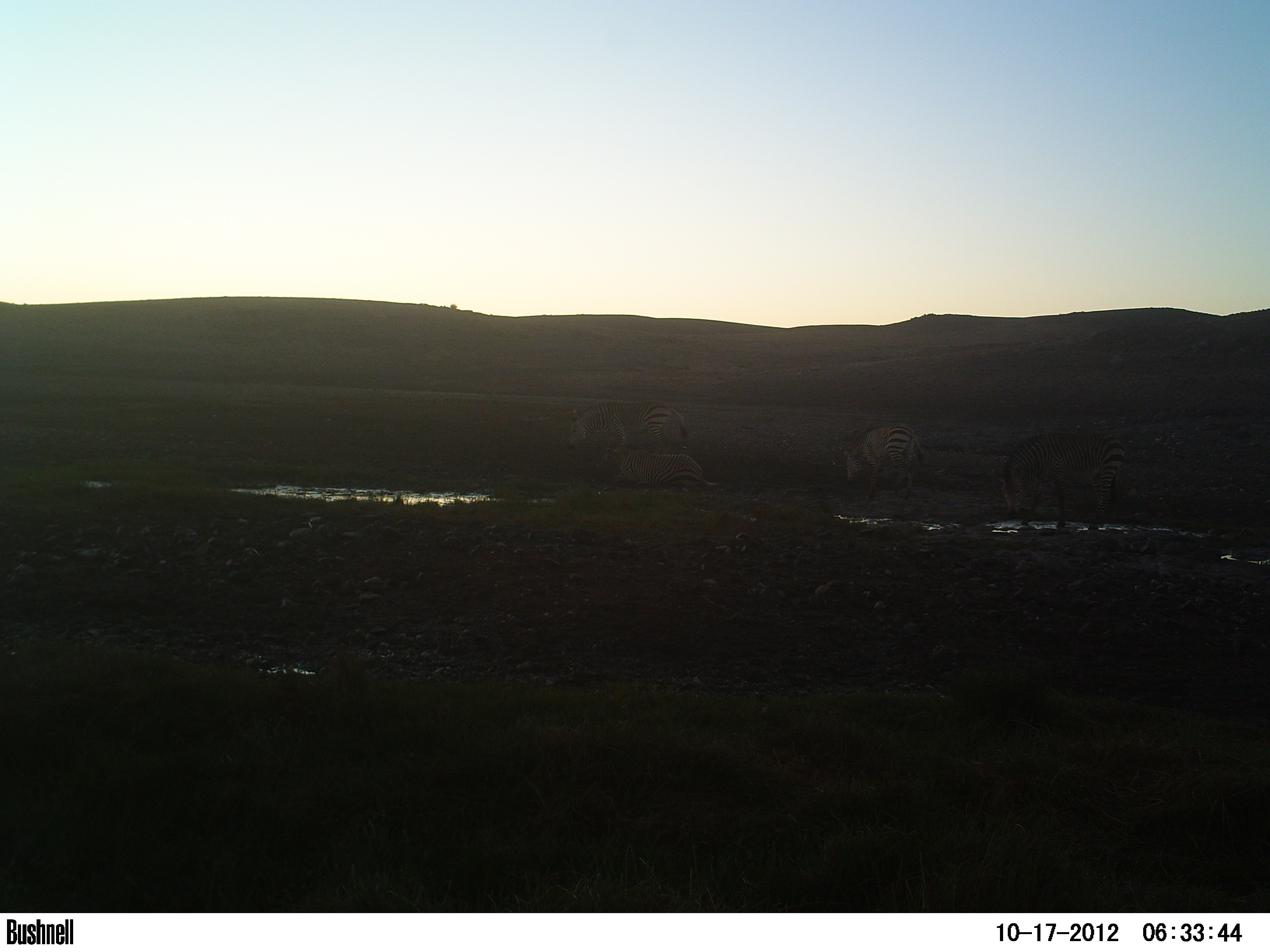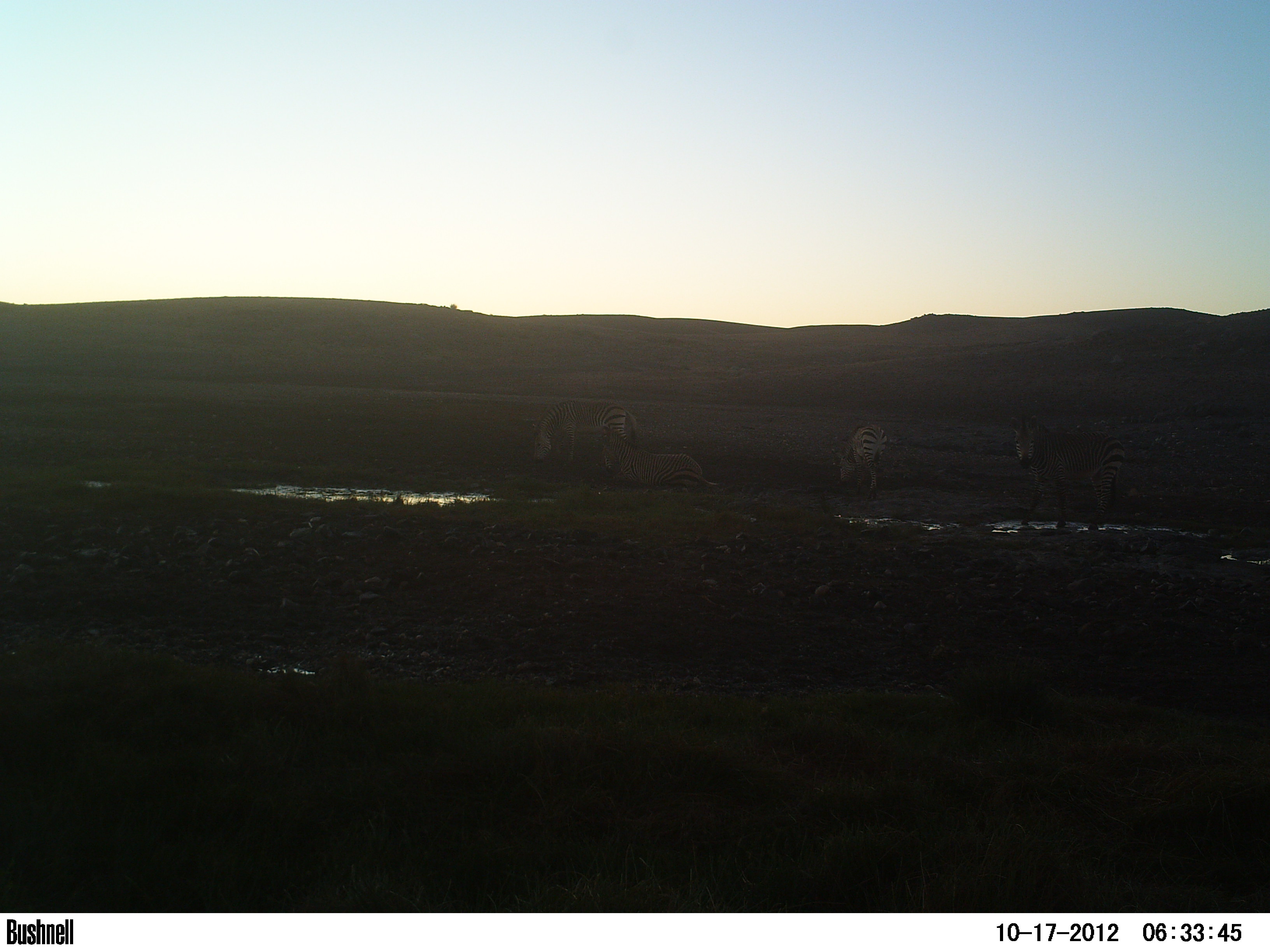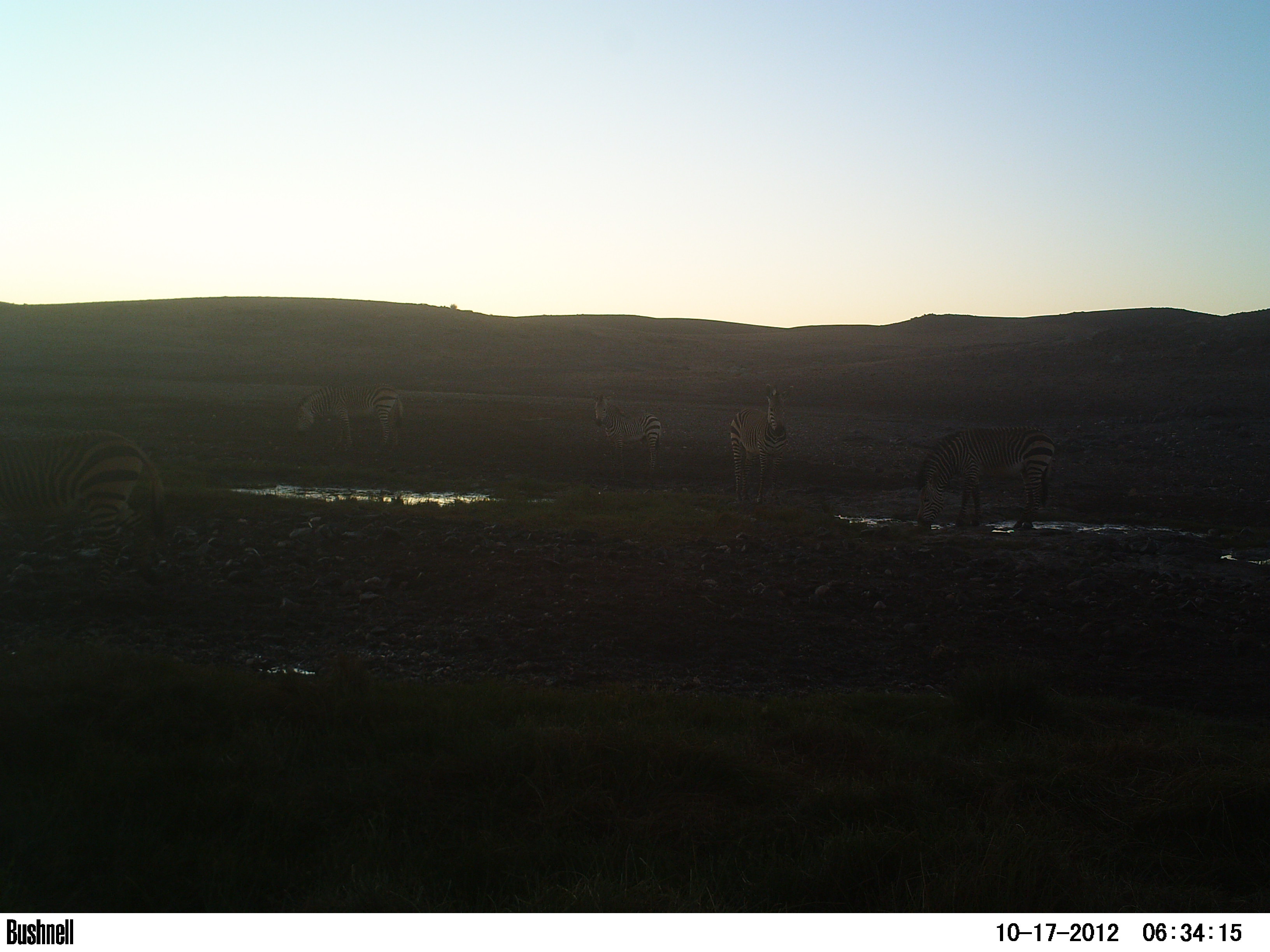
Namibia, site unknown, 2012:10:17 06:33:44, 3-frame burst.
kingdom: Animalia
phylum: Chordata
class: Mammalia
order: Perissodactyla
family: Equidae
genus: Equus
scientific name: Equus zebra hartmannae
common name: hartmann's mountain zebra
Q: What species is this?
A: Equus zebra hartmannae (hartmann's mountain zebra).